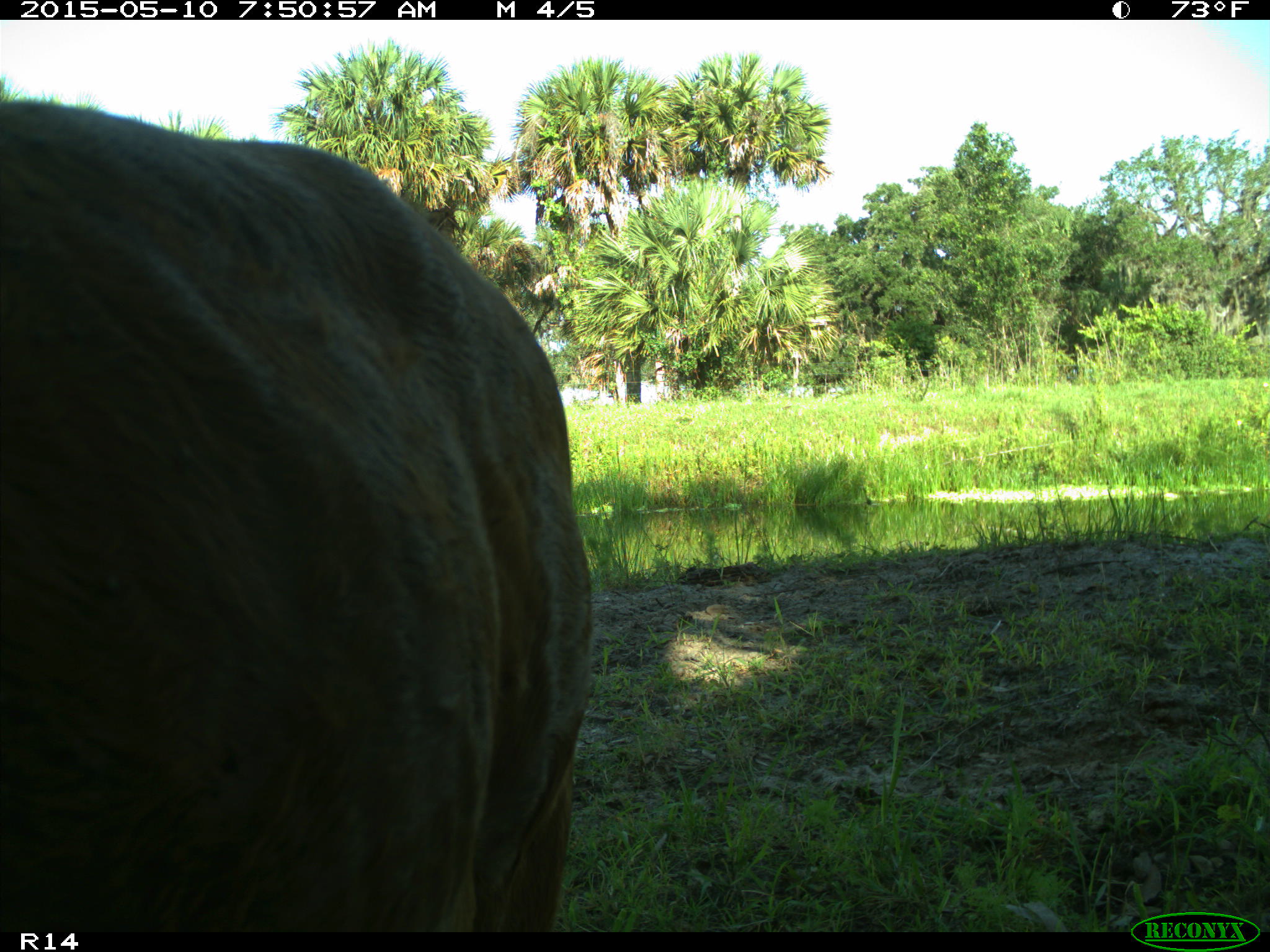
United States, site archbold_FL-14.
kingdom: Animalia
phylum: Chordata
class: Mammalia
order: Artiodactyla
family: Bovidae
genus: Bos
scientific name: Bos taurus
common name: domestic cow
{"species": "Bos taurus (domestic cow)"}